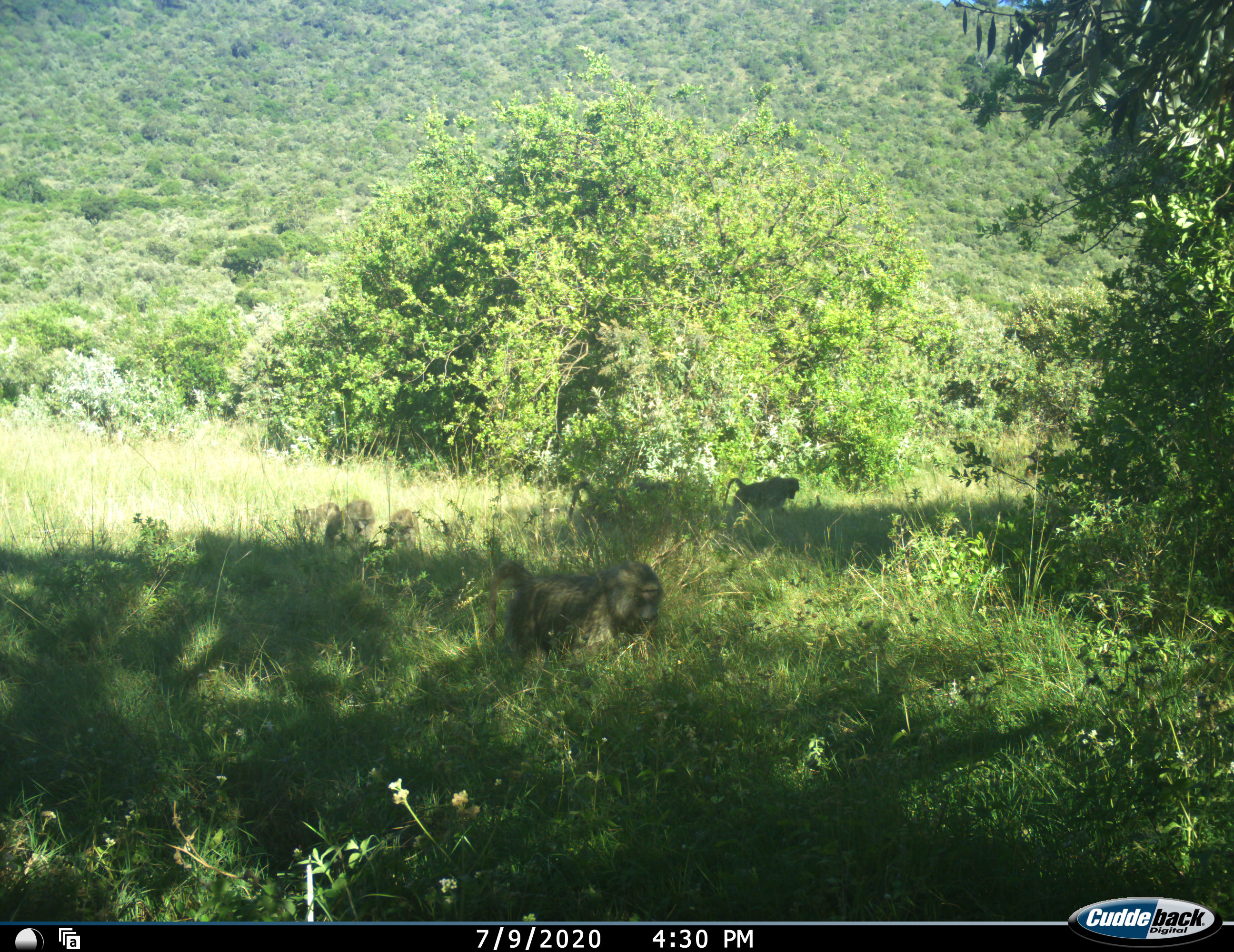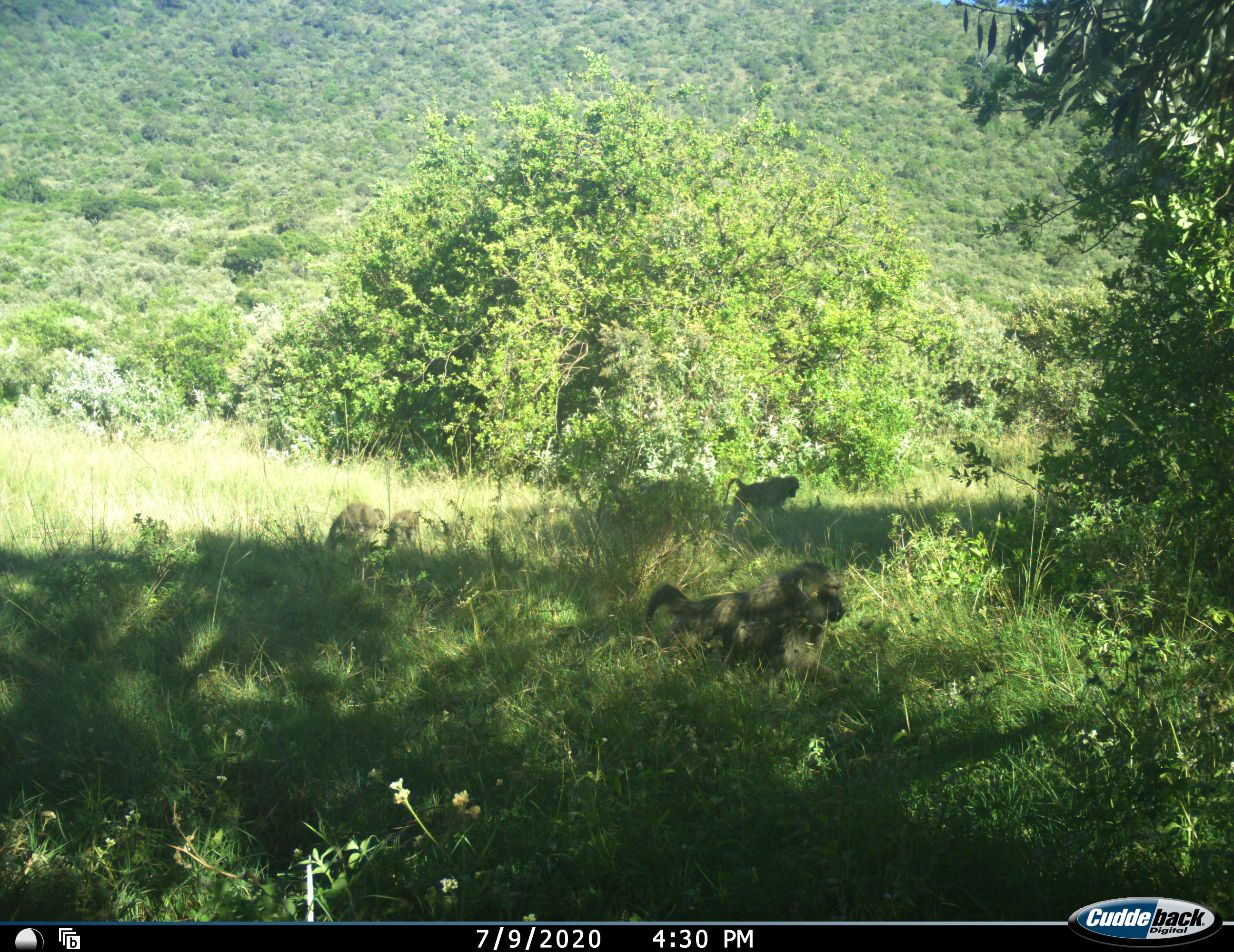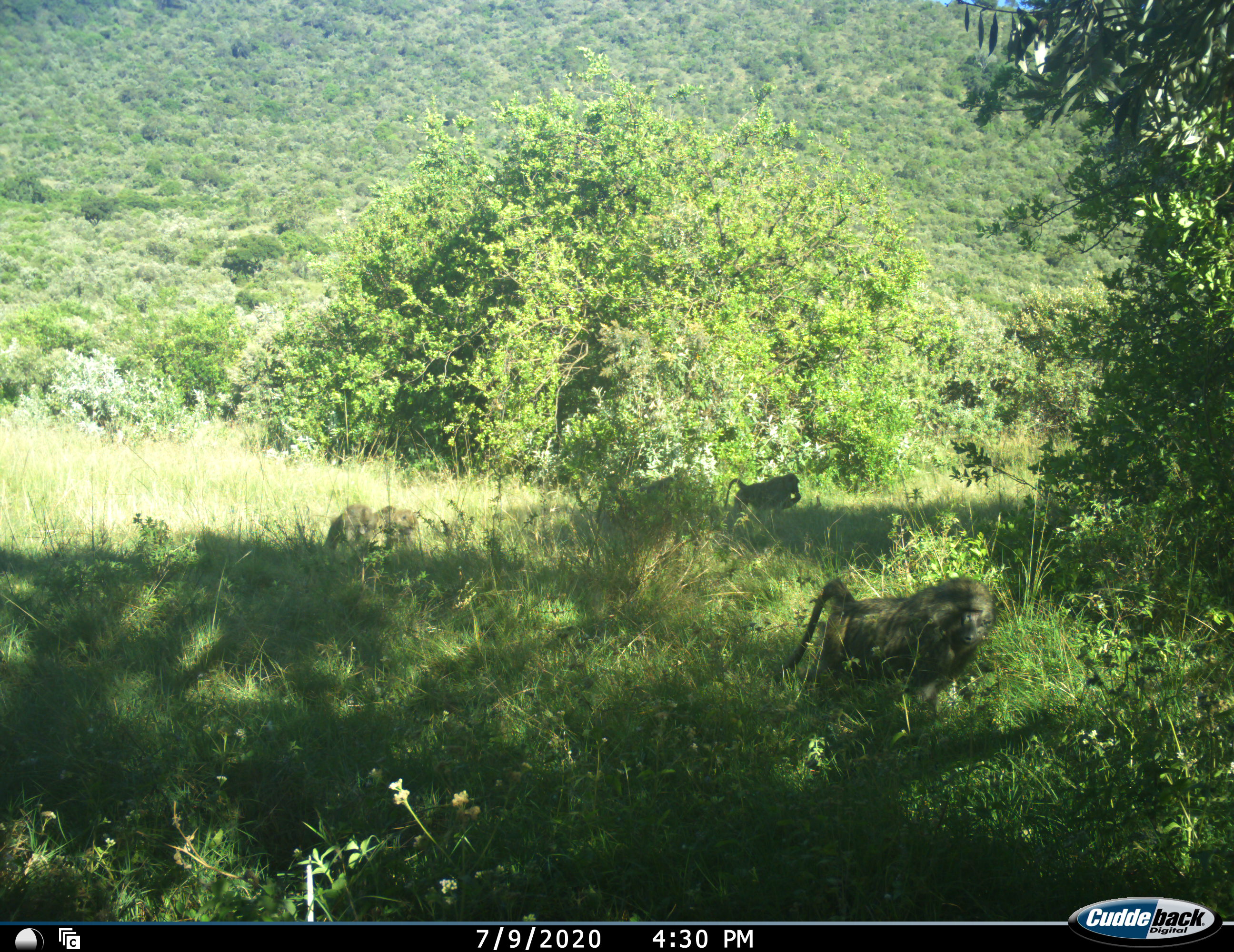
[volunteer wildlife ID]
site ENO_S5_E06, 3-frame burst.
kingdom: Animalia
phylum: Chordata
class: Mammalia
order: Primates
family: Cercopithecidae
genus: Papio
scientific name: Papio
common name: baboon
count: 5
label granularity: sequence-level